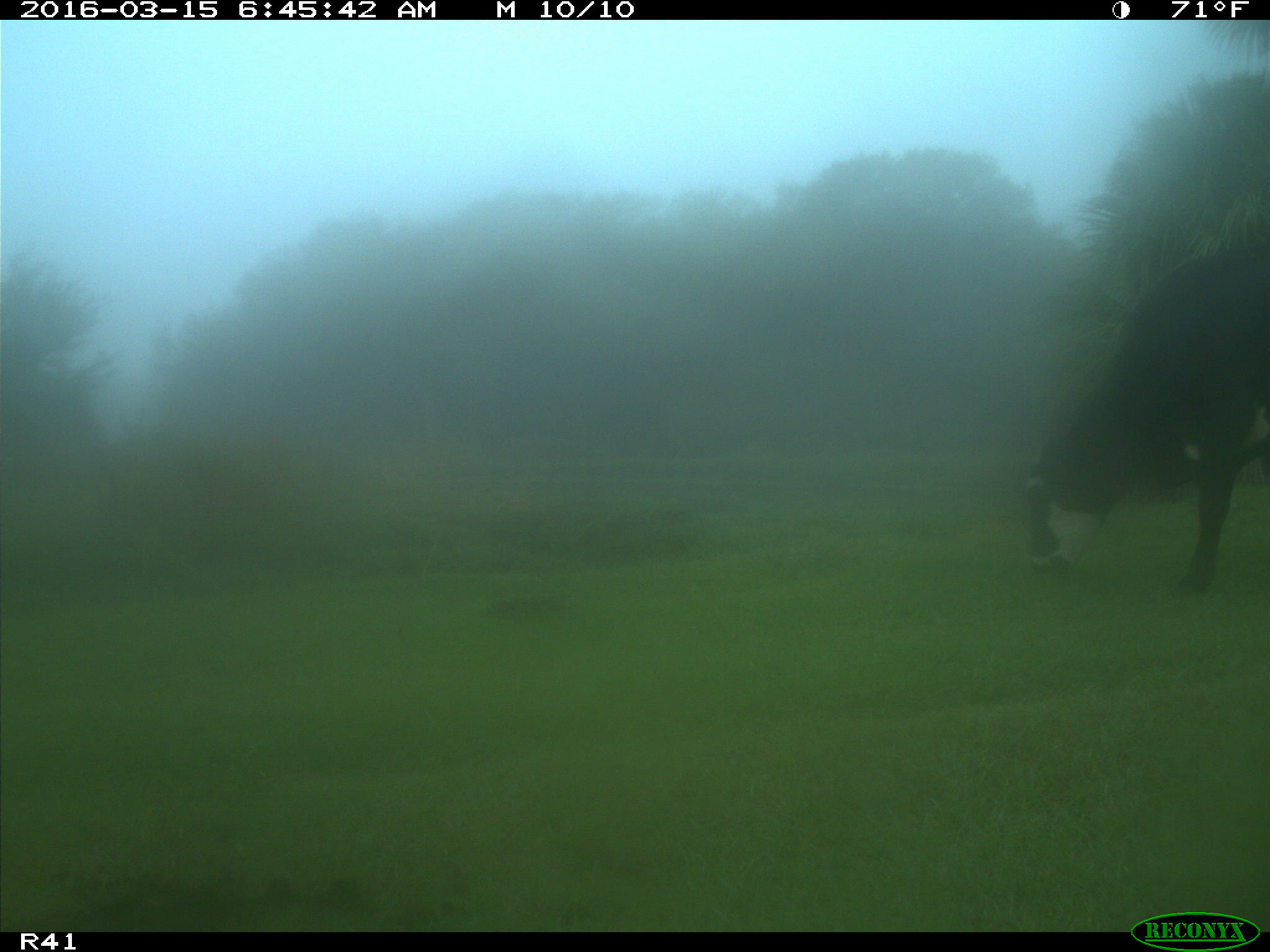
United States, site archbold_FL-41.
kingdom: Animalia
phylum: Chordata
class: Mammalia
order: Artiodactyla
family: Bovidae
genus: Bos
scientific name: Bos taurus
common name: domestic cow